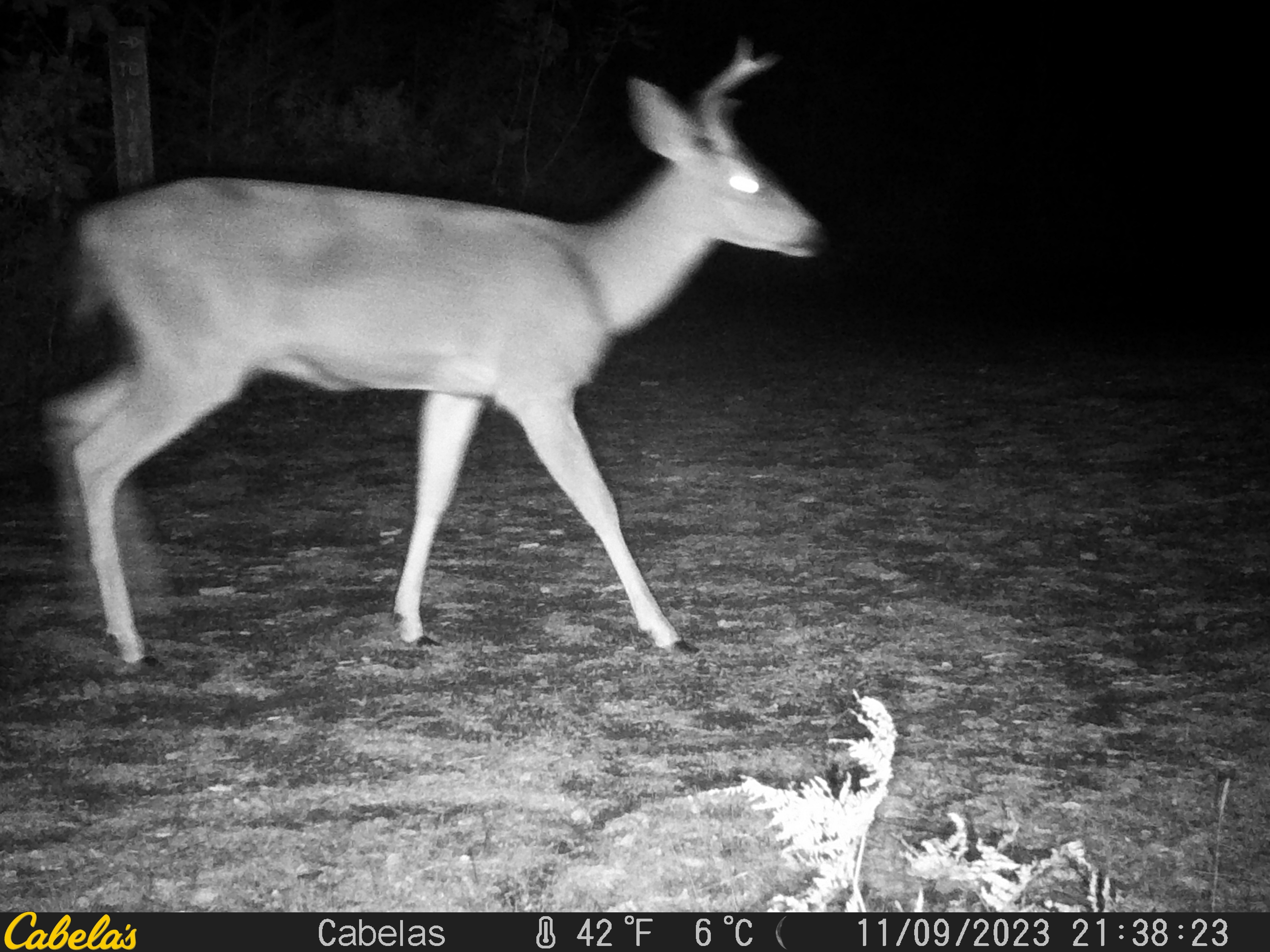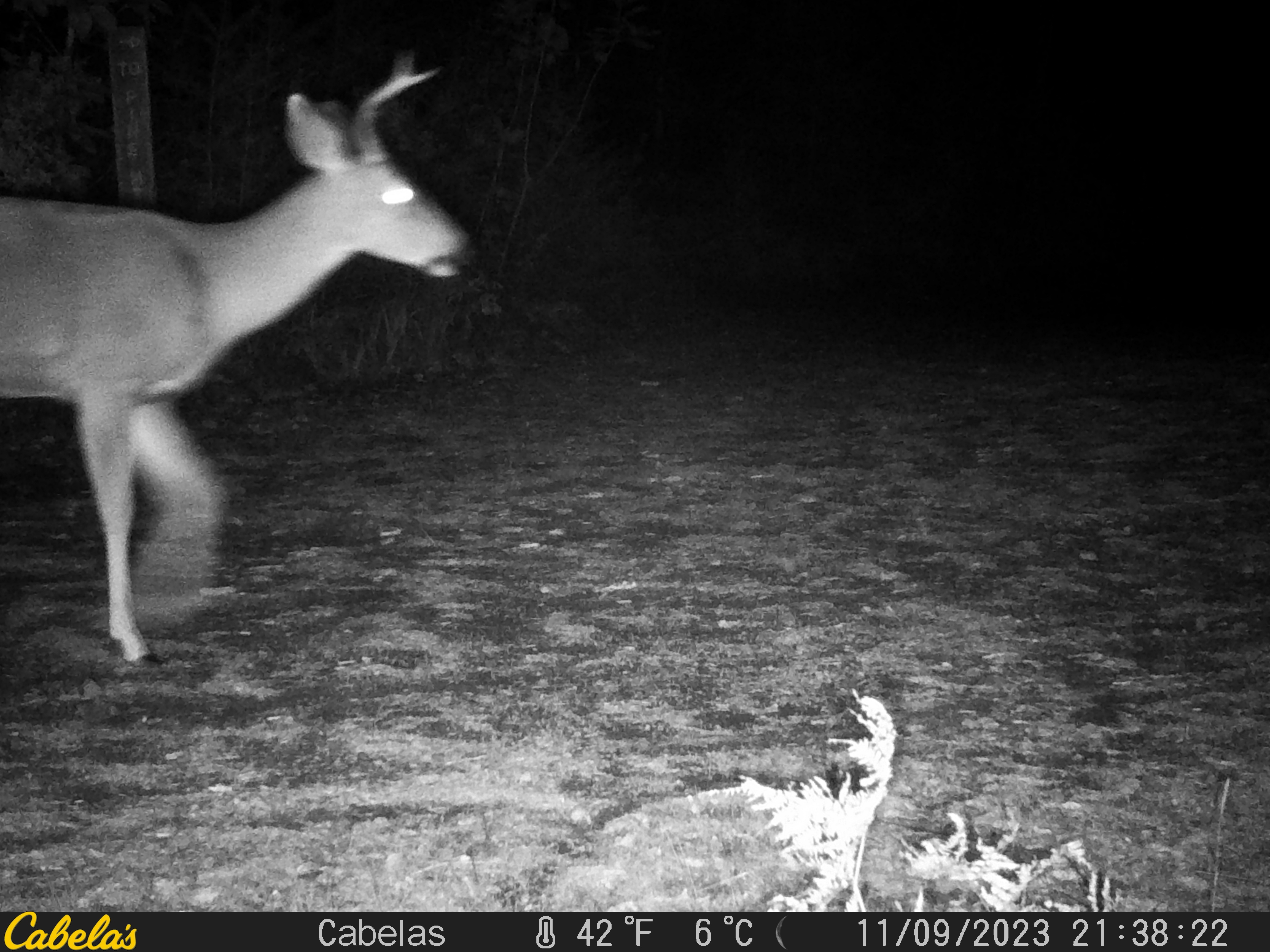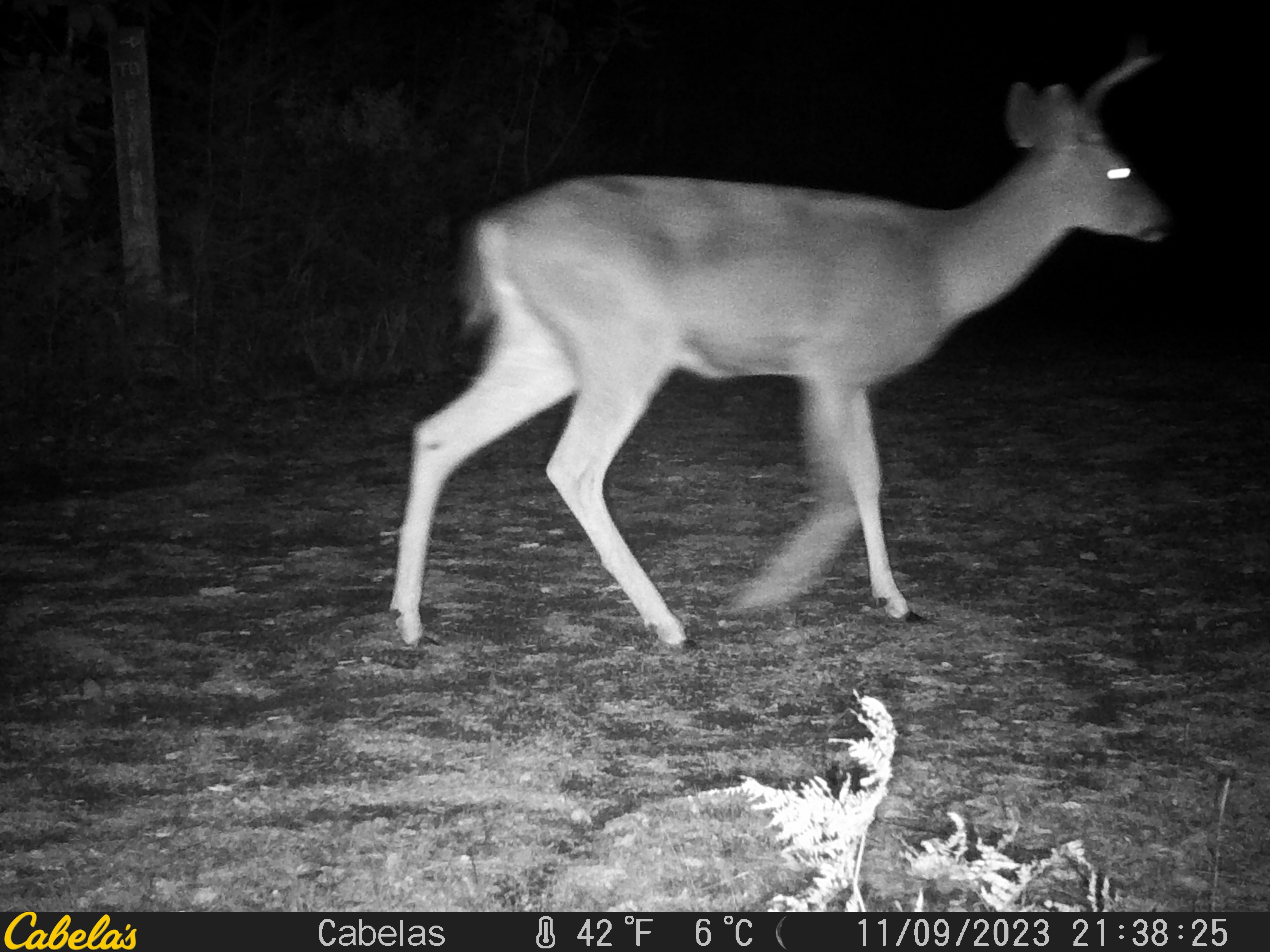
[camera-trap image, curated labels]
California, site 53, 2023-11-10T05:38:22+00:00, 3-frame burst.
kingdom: Animalia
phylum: Chordata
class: Mammalia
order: Artiodactyla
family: Cervidae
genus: Odocoileus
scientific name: Odocoileus hemionus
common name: mule deer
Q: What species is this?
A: Mule deer (Odocoileus hemionus).